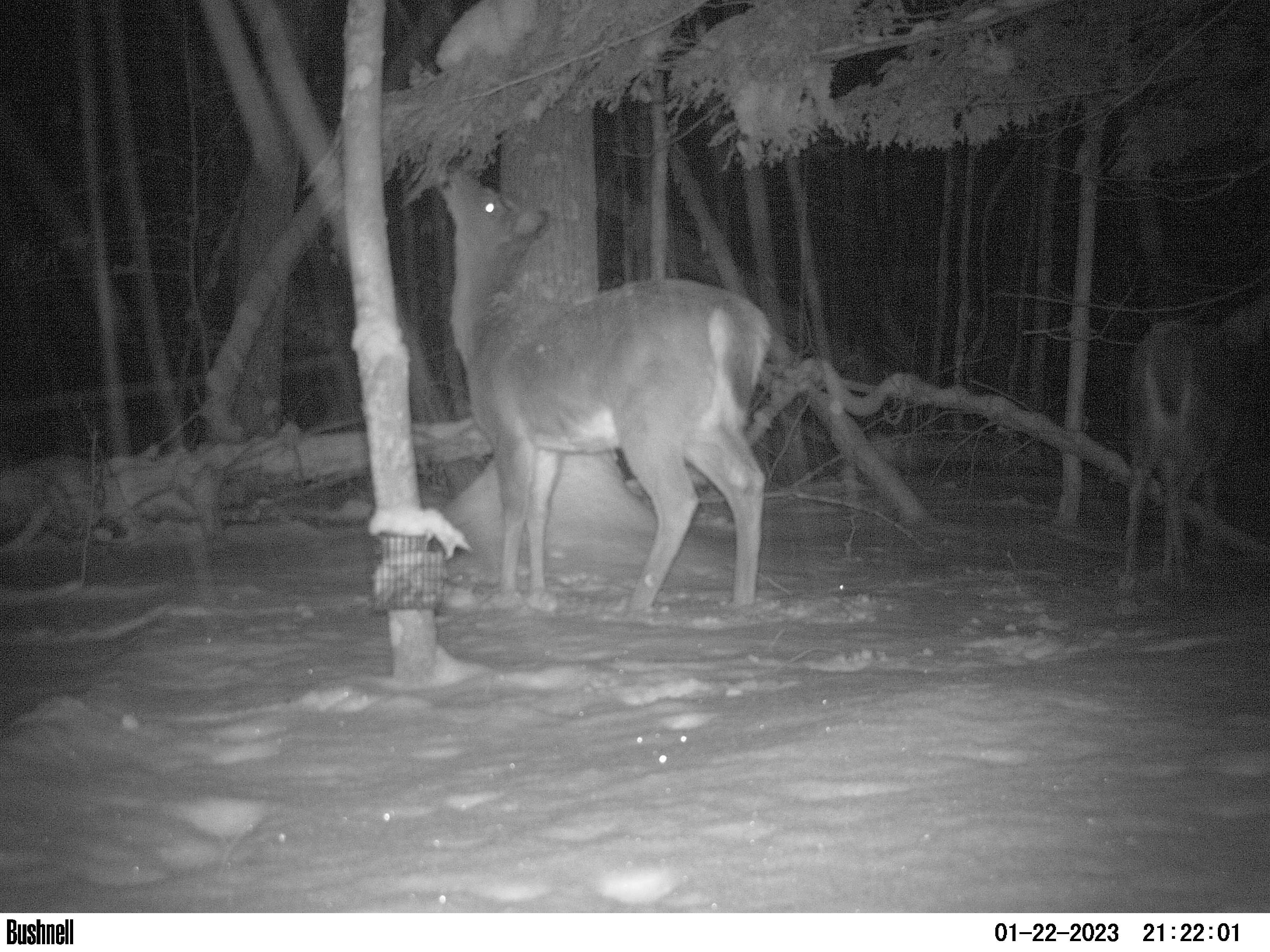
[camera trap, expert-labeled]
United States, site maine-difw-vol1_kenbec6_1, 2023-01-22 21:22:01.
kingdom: Animalia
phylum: Chordata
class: Mammalia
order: Artiodactyla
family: Cervidae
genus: Odocoileus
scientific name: Odocoileus virginianus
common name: white-tailed deer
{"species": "white-tailed deer (Odocoileus virginianus)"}